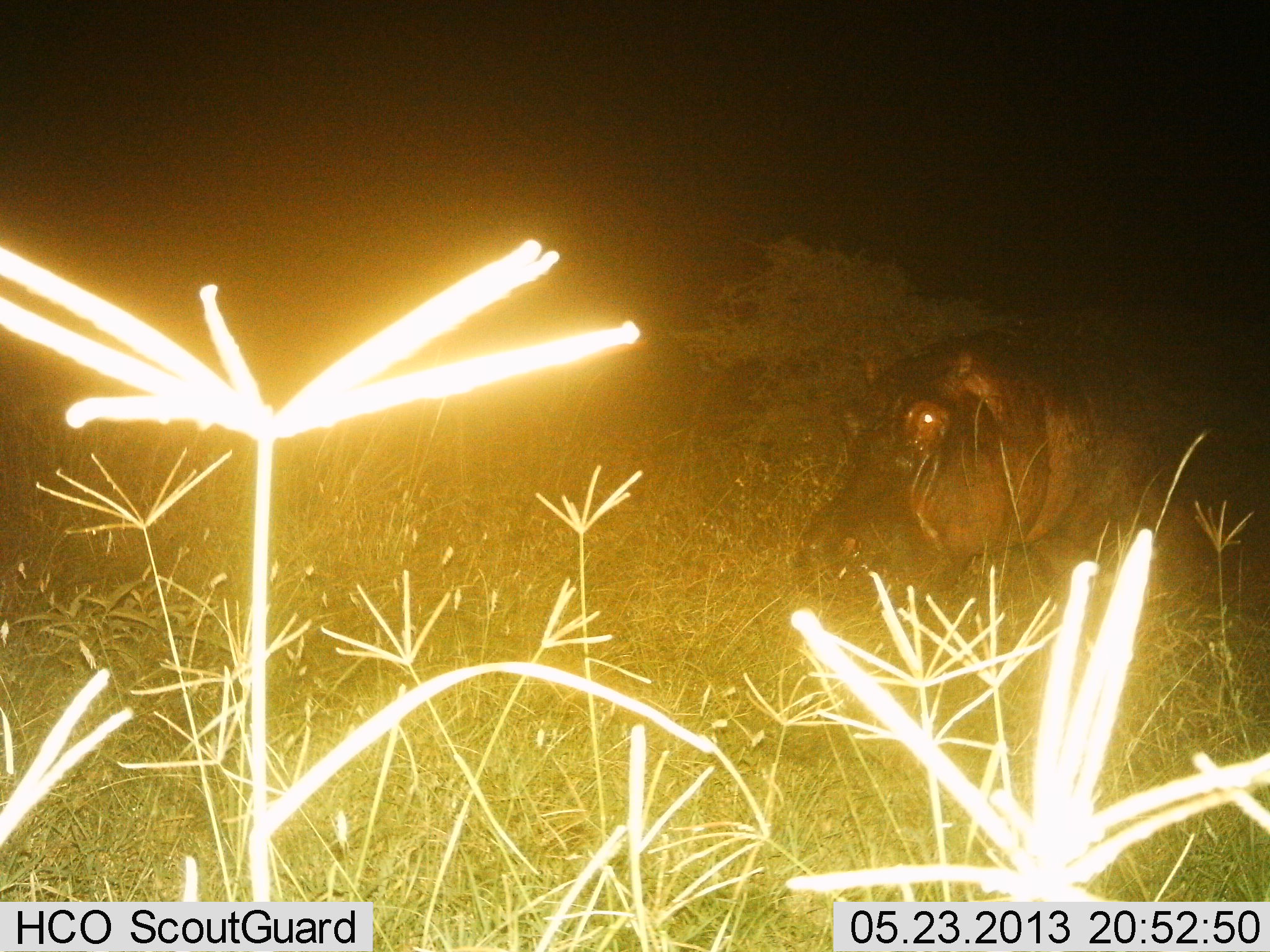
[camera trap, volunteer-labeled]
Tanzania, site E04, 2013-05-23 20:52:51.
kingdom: Animalia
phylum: Chordata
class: Mammalia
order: Artiodactyla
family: Hippopotamidae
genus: Hippopotamus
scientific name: Hippopotamus amphibius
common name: hippopotamus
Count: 1.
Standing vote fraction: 50%.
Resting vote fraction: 2%.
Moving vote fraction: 40%.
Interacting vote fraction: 0%.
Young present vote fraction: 0%.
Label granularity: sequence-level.